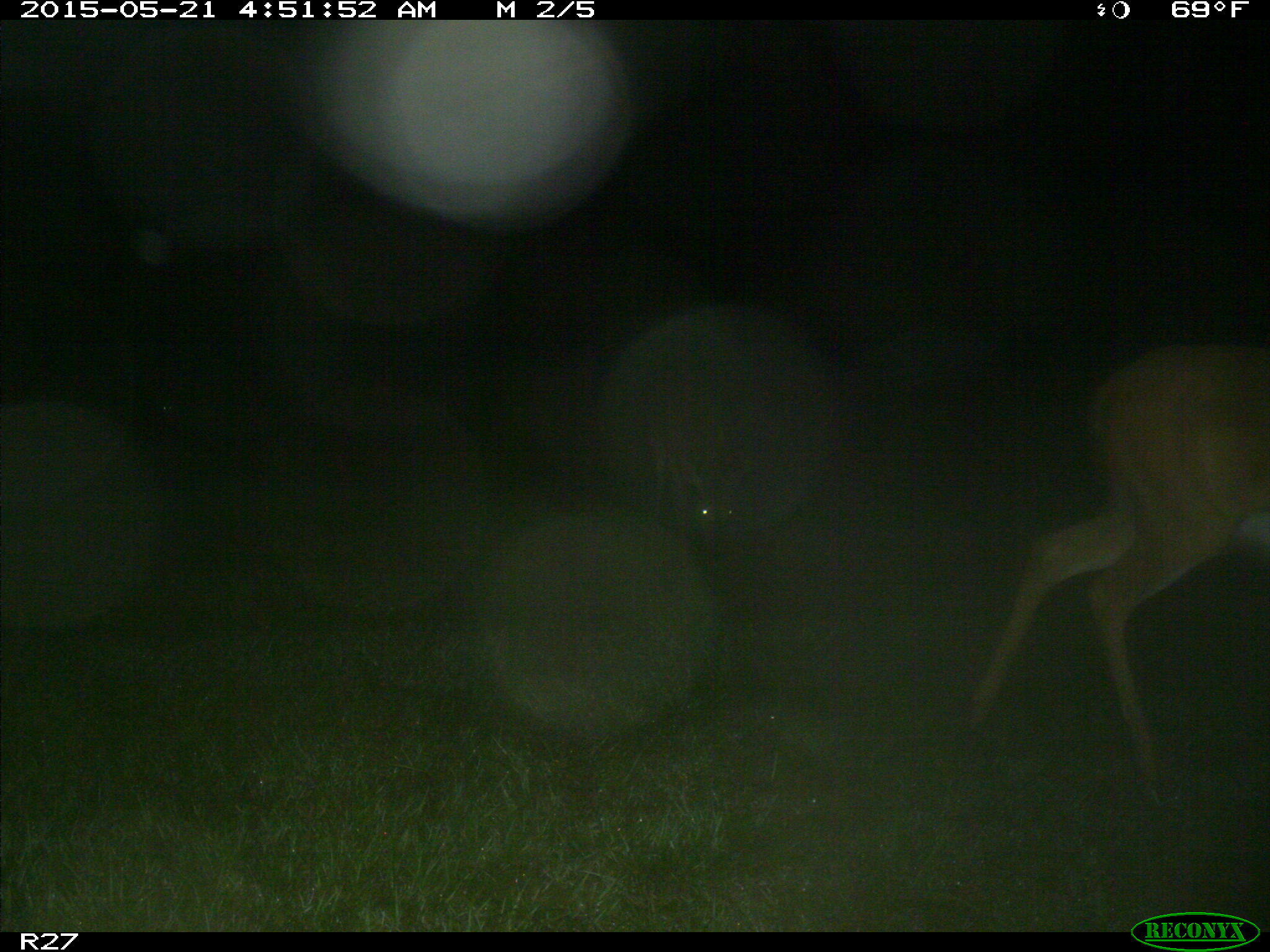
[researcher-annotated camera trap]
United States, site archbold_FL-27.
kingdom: Animalia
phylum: Chordata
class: Mammalia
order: Artiodactyla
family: Cervidae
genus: Odocoileus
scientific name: Odocoileus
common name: deer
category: unidentified deer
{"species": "unidentified deer (deer) (Odocoileus)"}